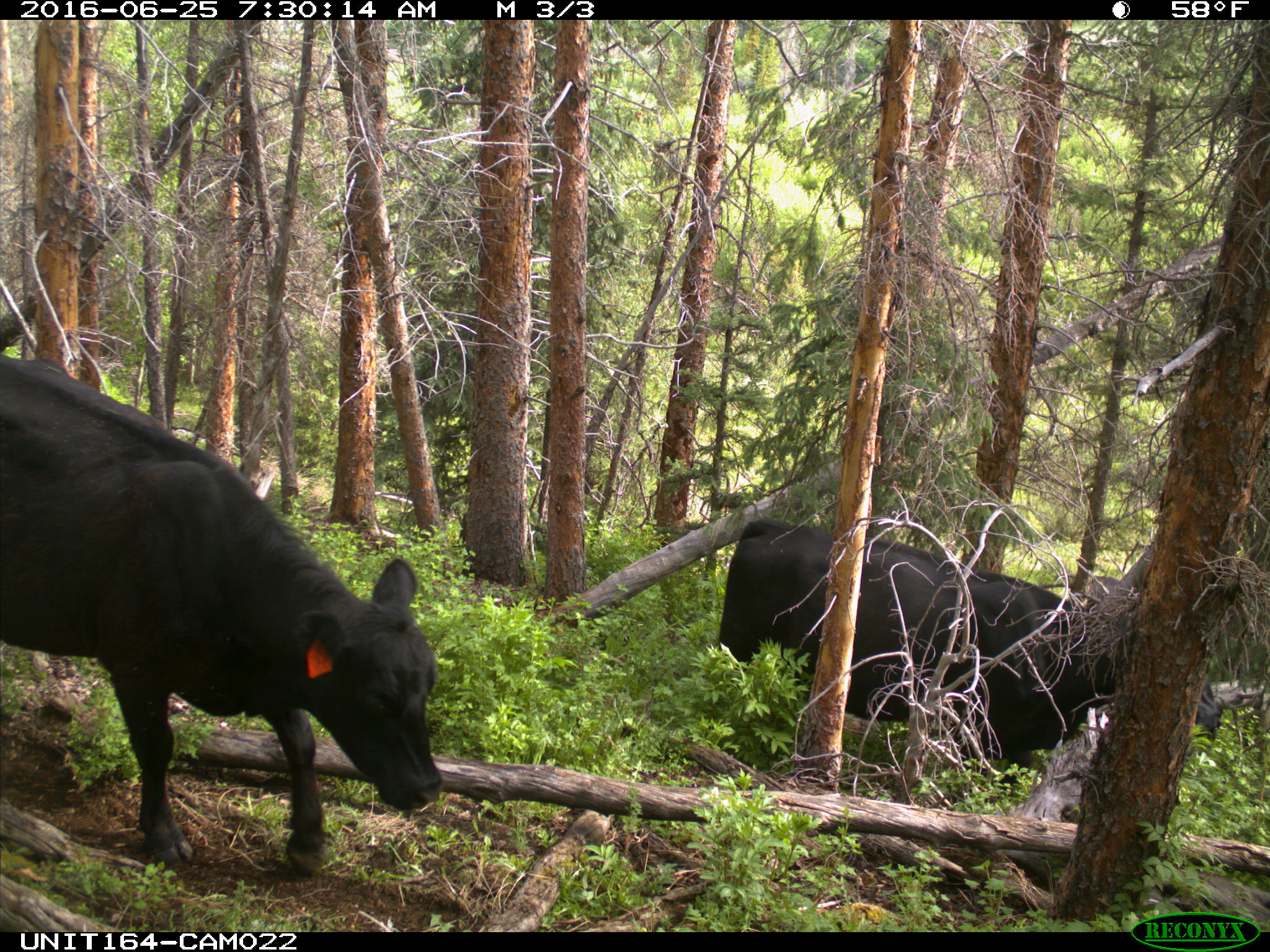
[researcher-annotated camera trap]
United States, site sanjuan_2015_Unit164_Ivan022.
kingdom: Animalia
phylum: Chordata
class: Mammalia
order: Artiodactyla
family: Bovidae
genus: Bos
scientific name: Bos taurus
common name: domestic cow